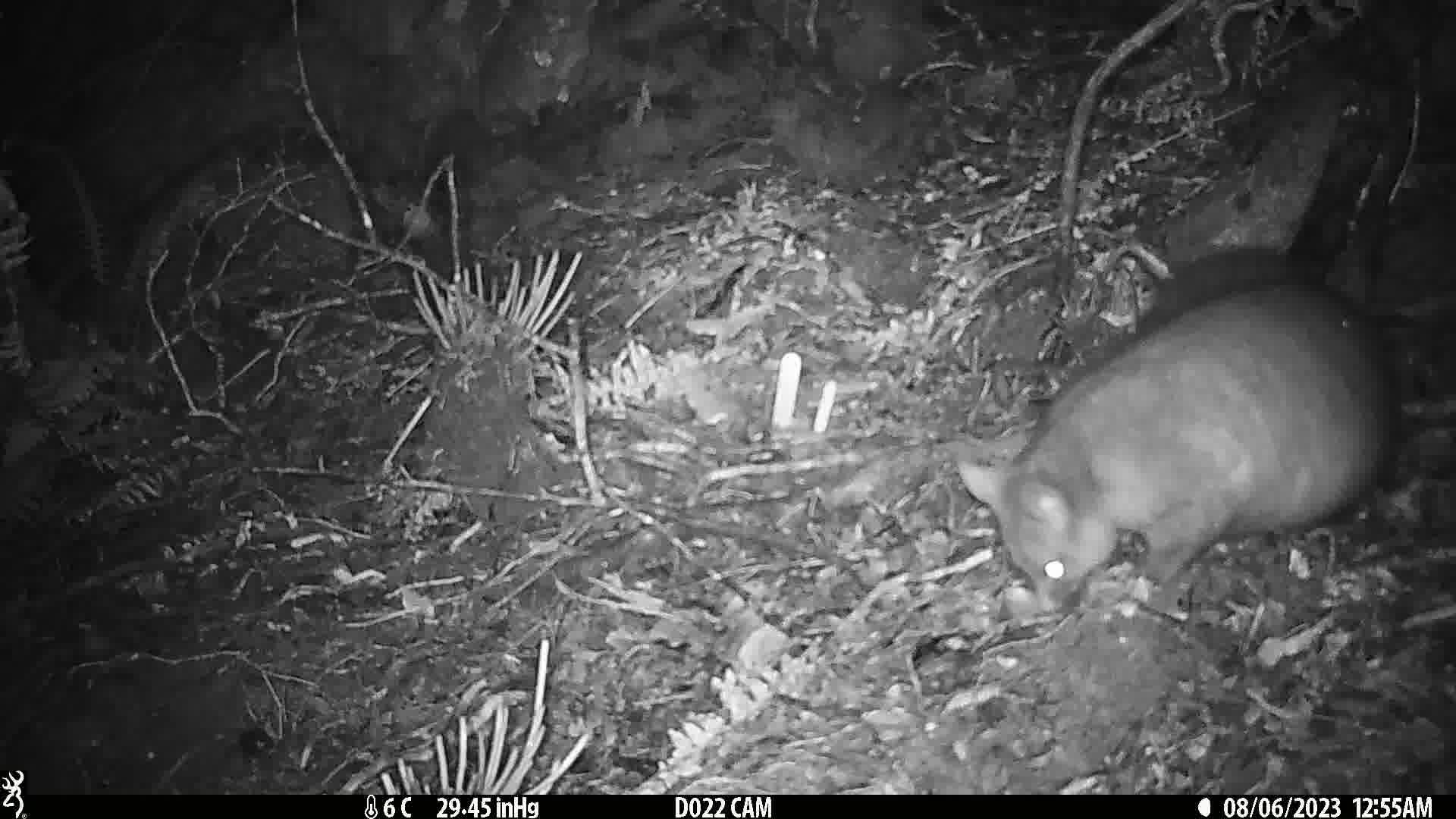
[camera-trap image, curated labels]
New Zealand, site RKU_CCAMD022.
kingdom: Animalia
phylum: Chordata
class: Mammalia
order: Diprotodontia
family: Phalangeridae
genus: Trichosurus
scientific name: Trichosurus vulpecula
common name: common brushtail possum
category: possum